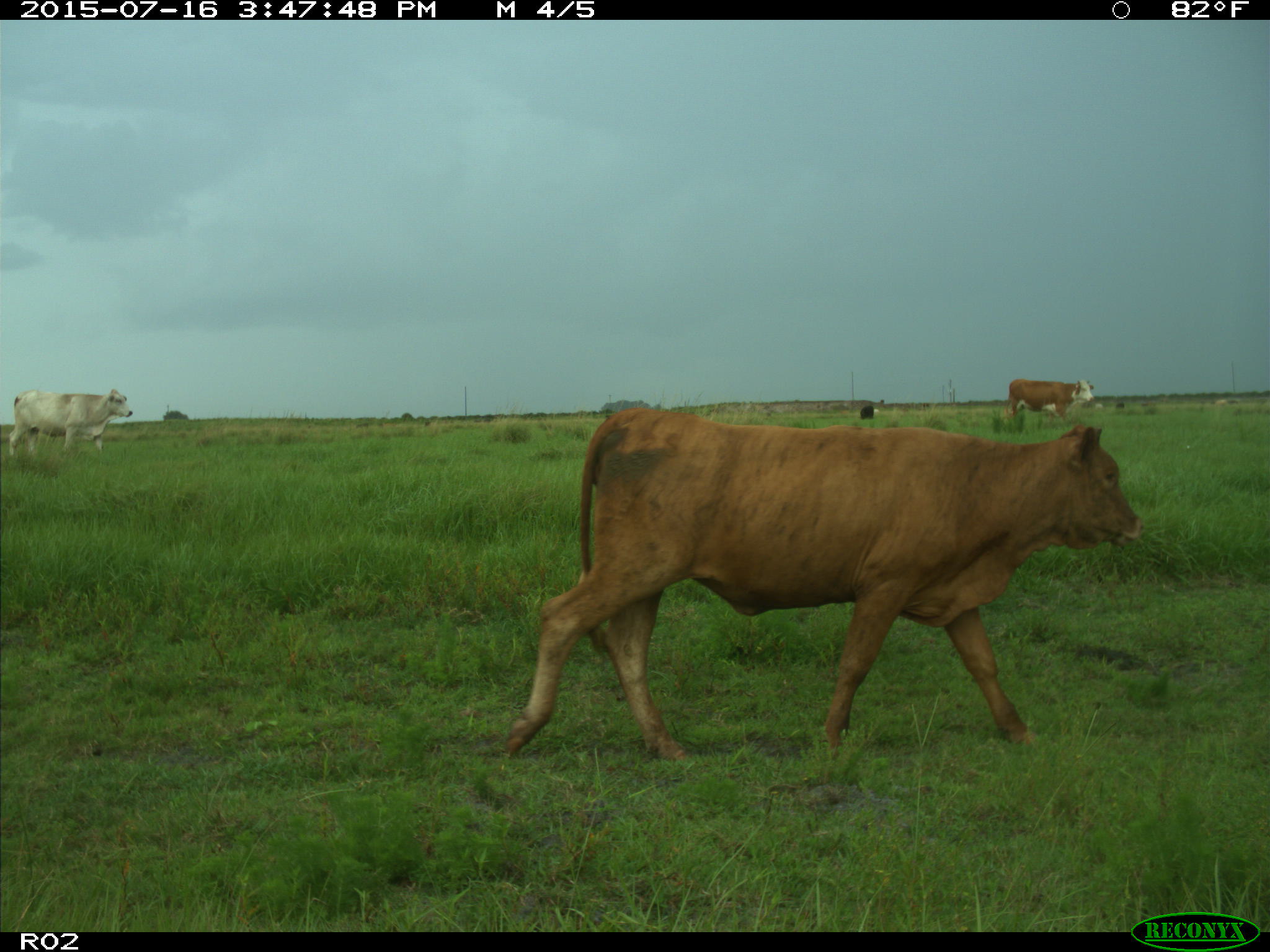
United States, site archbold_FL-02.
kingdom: Animalia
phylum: Chordata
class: Mammalia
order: Artiodactyla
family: Bovidae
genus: Bos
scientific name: Bos taurus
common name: domestic cow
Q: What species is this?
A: Bos taurus (domestic cow).